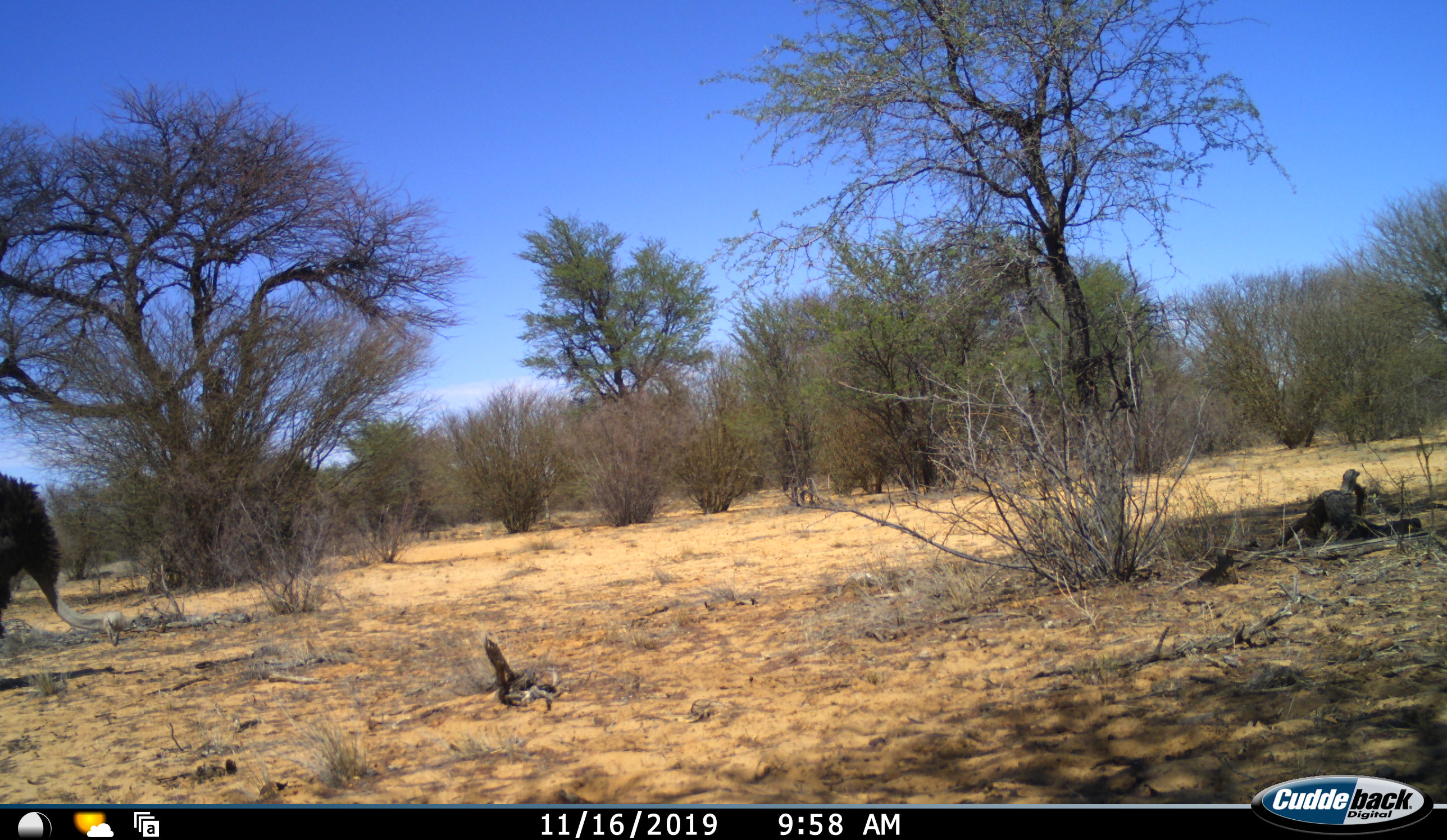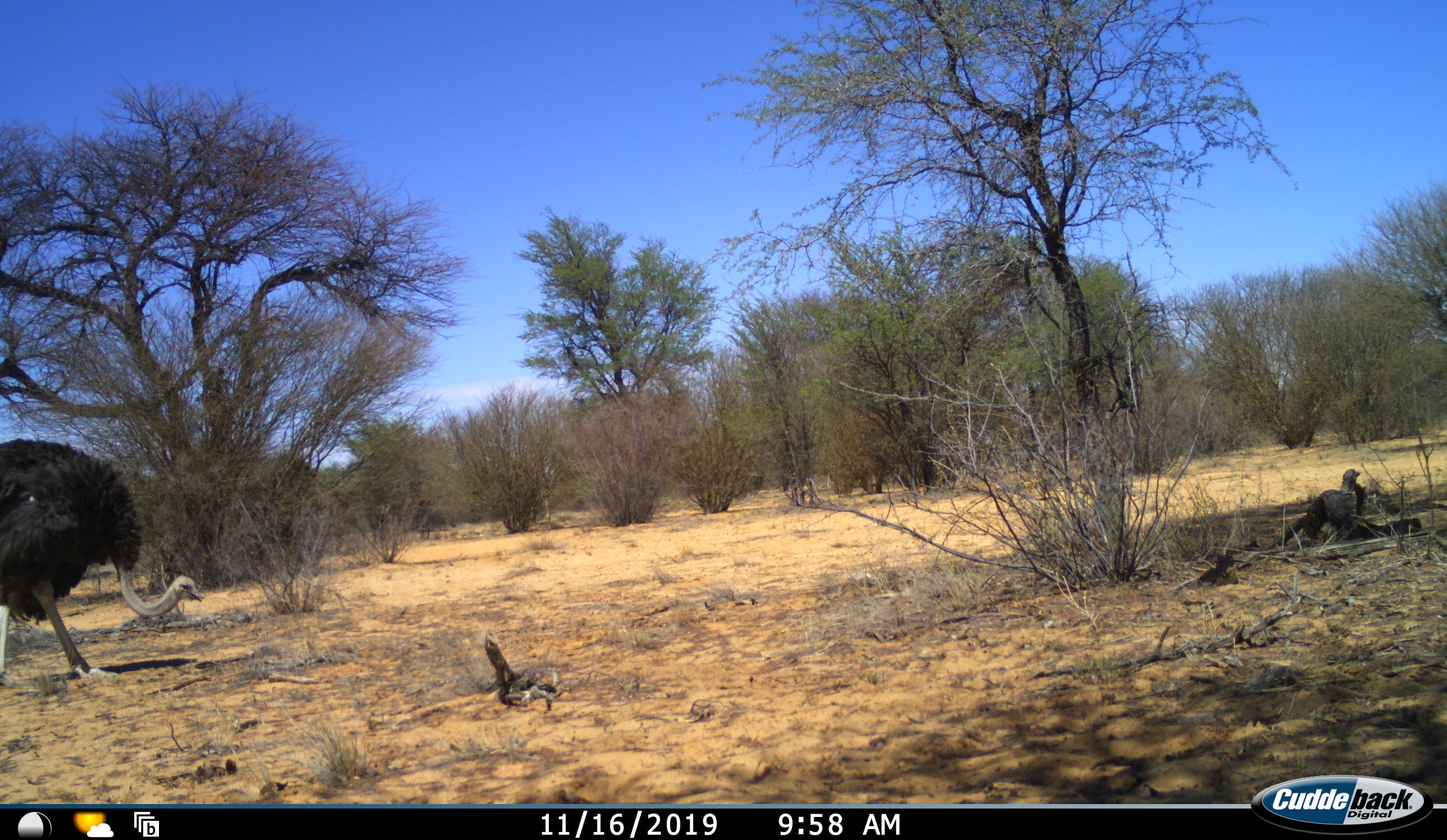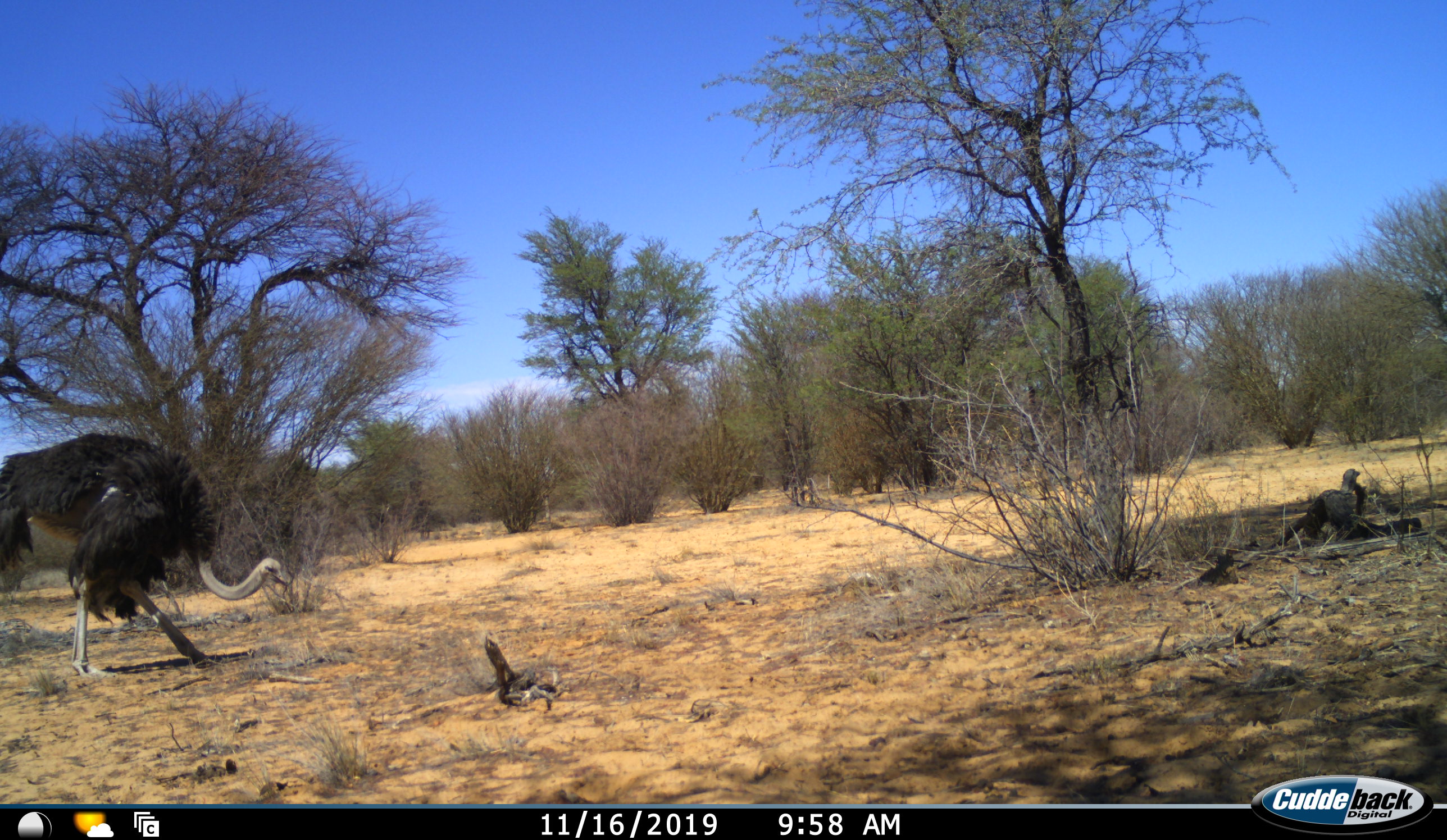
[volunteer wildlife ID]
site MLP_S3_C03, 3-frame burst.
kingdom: Animalia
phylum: Chordata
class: Aves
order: Struthioniformes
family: Struthionidae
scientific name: Struthionidae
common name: ostrich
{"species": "ostrich (Struthionidae)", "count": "1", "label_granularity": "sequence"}